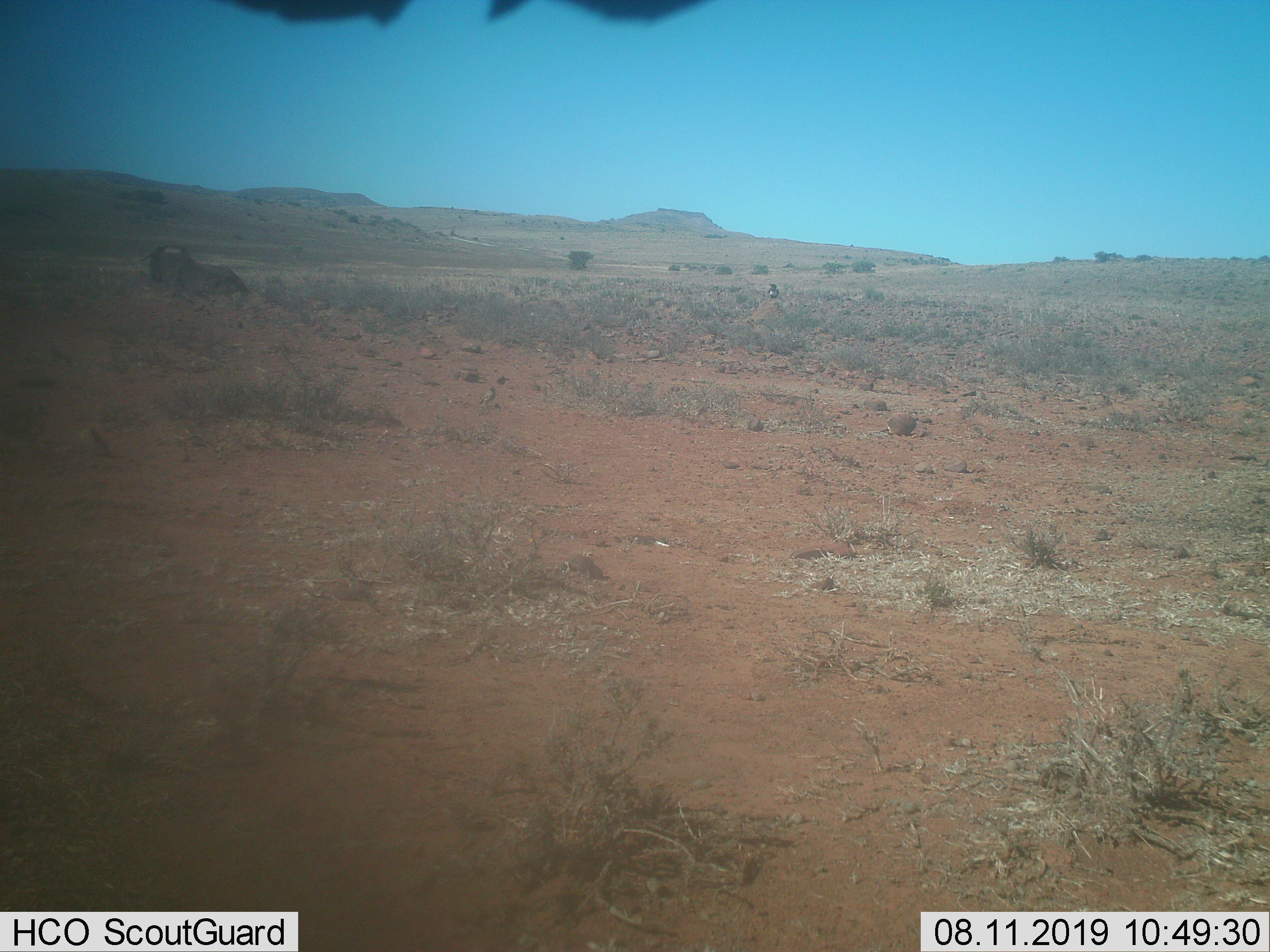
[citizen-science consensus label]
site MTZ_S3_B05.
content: unidentified animal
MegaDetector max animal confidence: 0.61